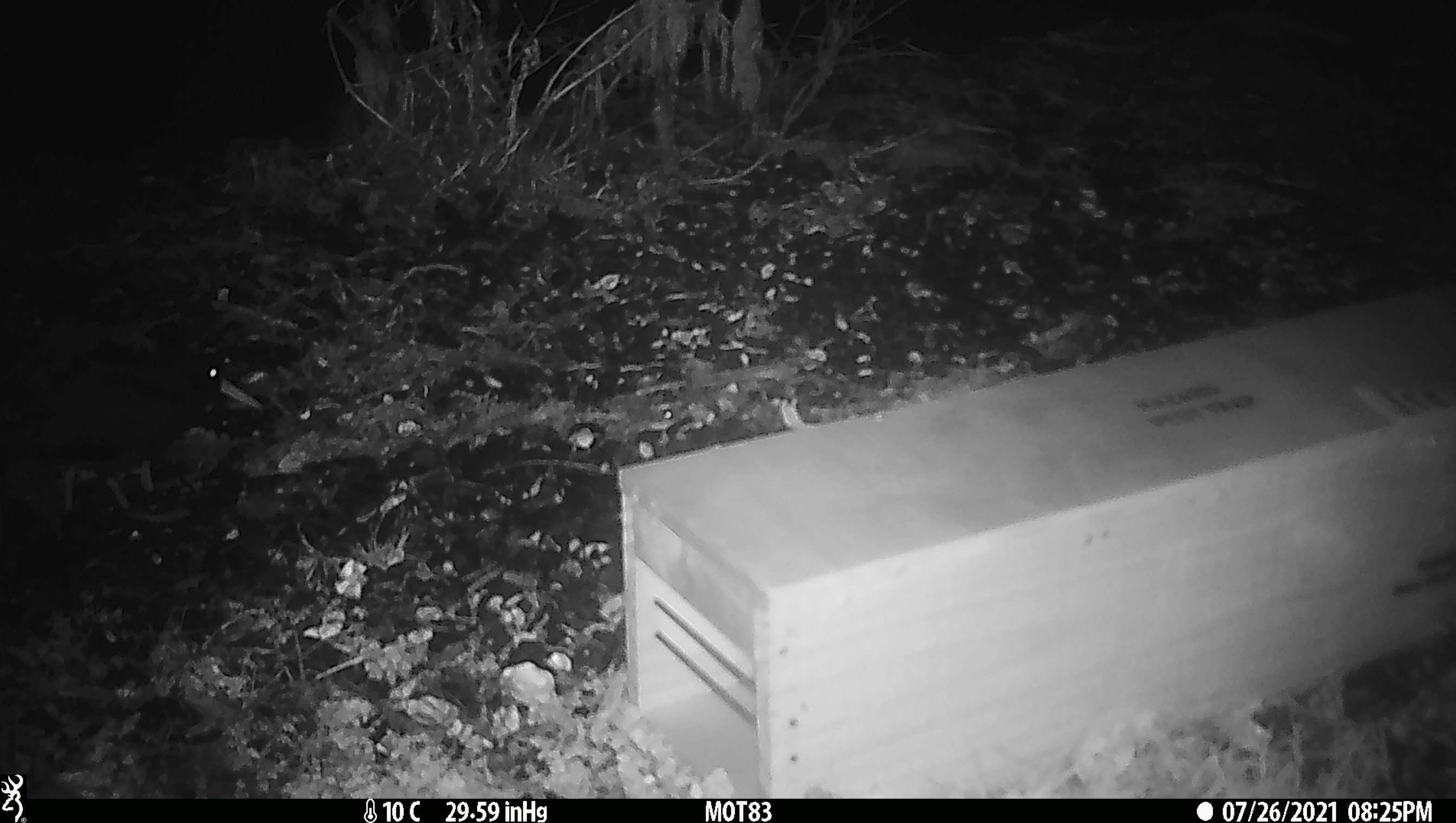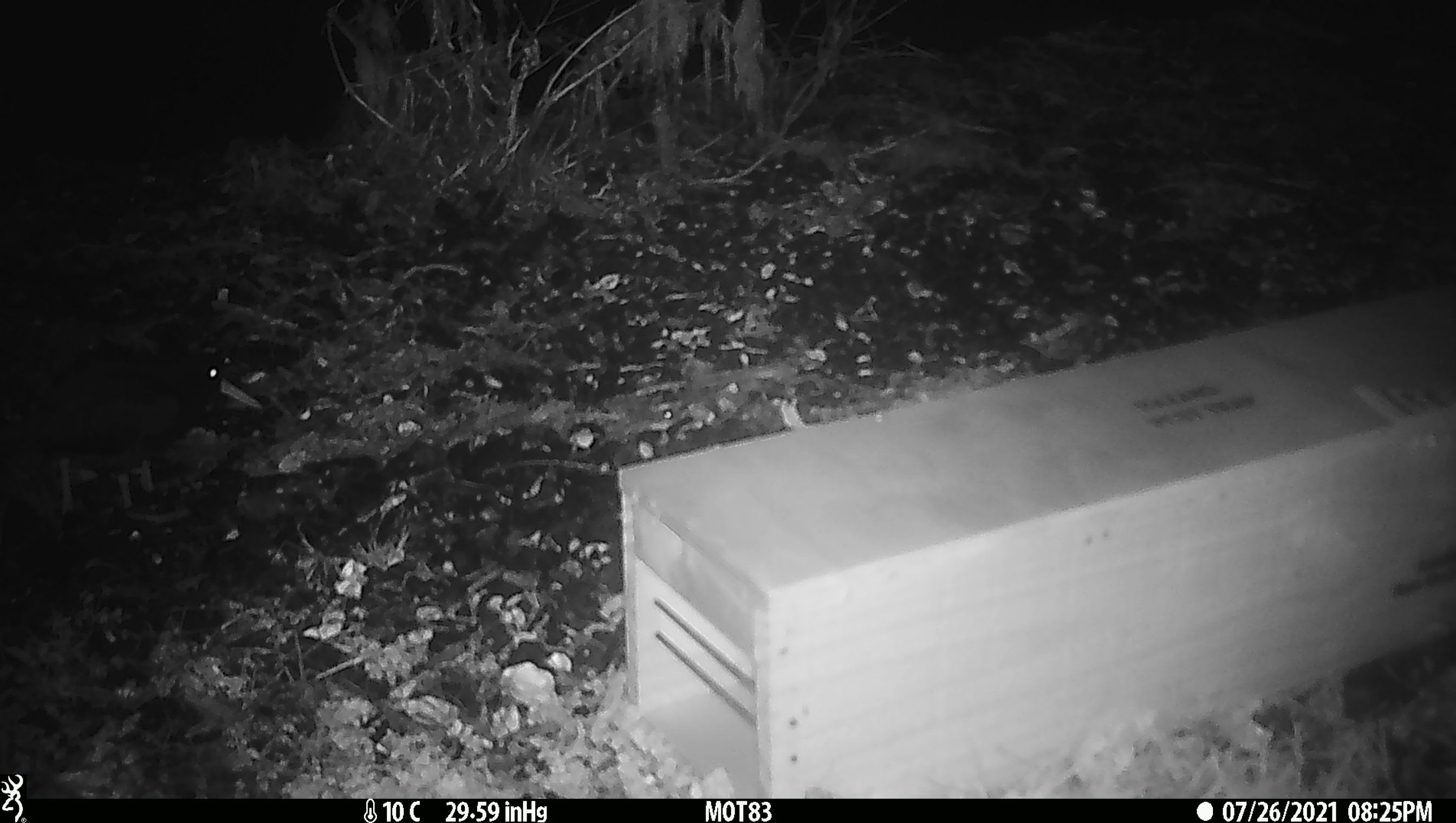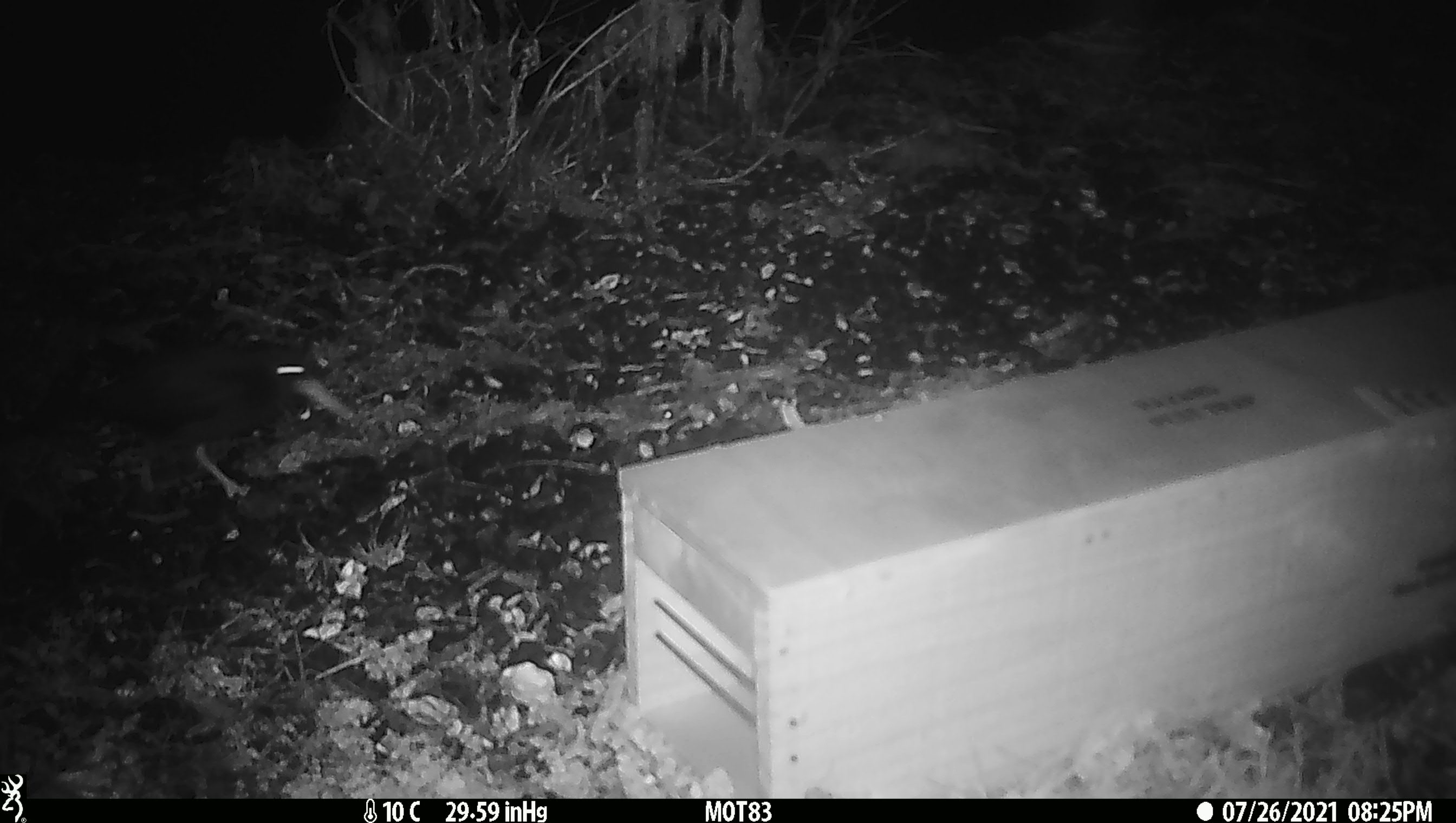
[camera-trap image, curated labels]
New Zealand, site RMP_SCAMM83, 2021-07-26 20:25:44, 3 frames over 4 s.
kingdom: Animalia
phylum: Chordata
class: Aves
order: Charadriiformes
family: Haematopodidae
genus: Haematopus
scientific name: Haematopus unicolor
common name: variable oystercatcher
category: oystercatcher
Oystercatcher (variable oystercatcher) (Haematopus unicolor).